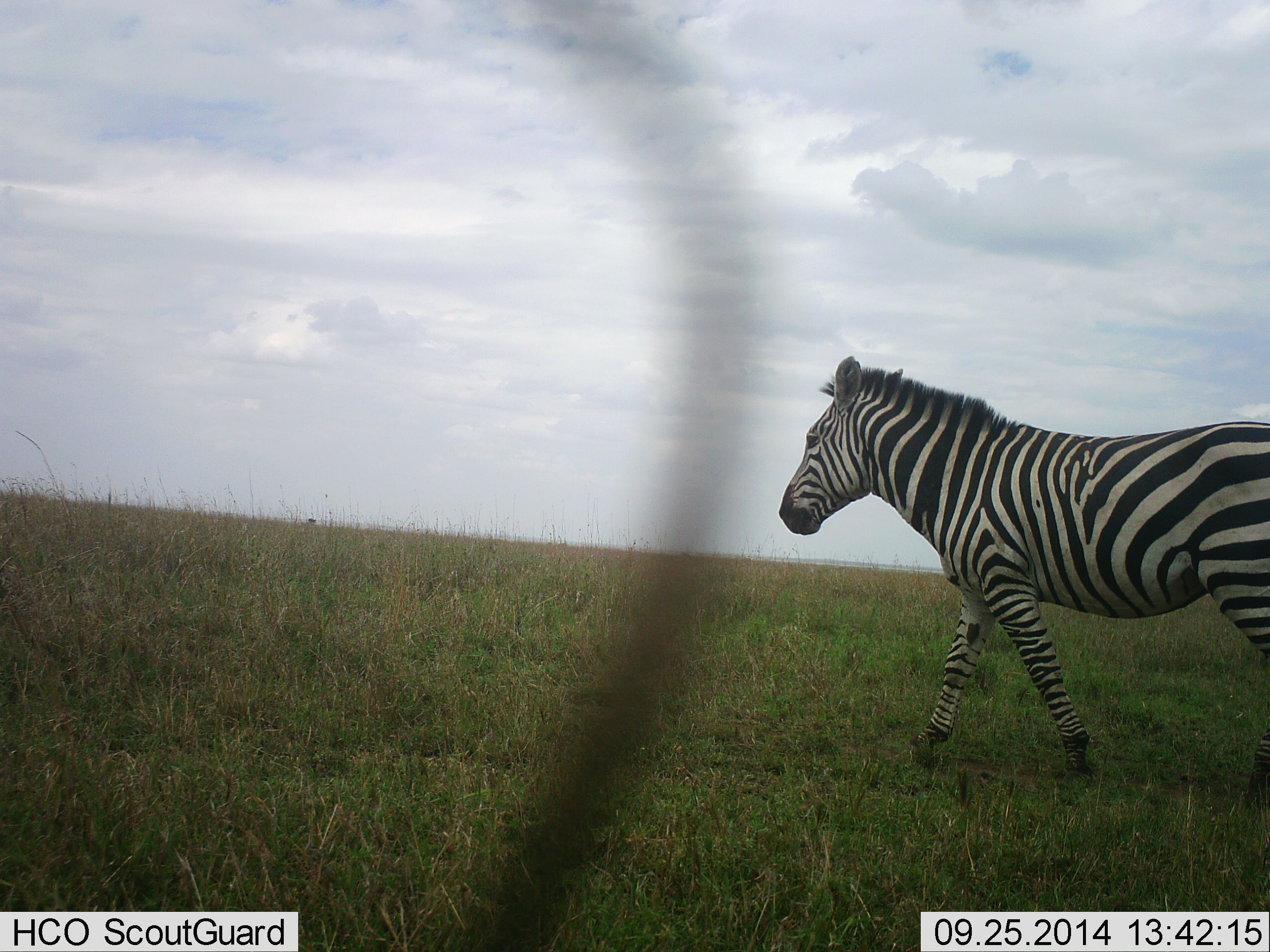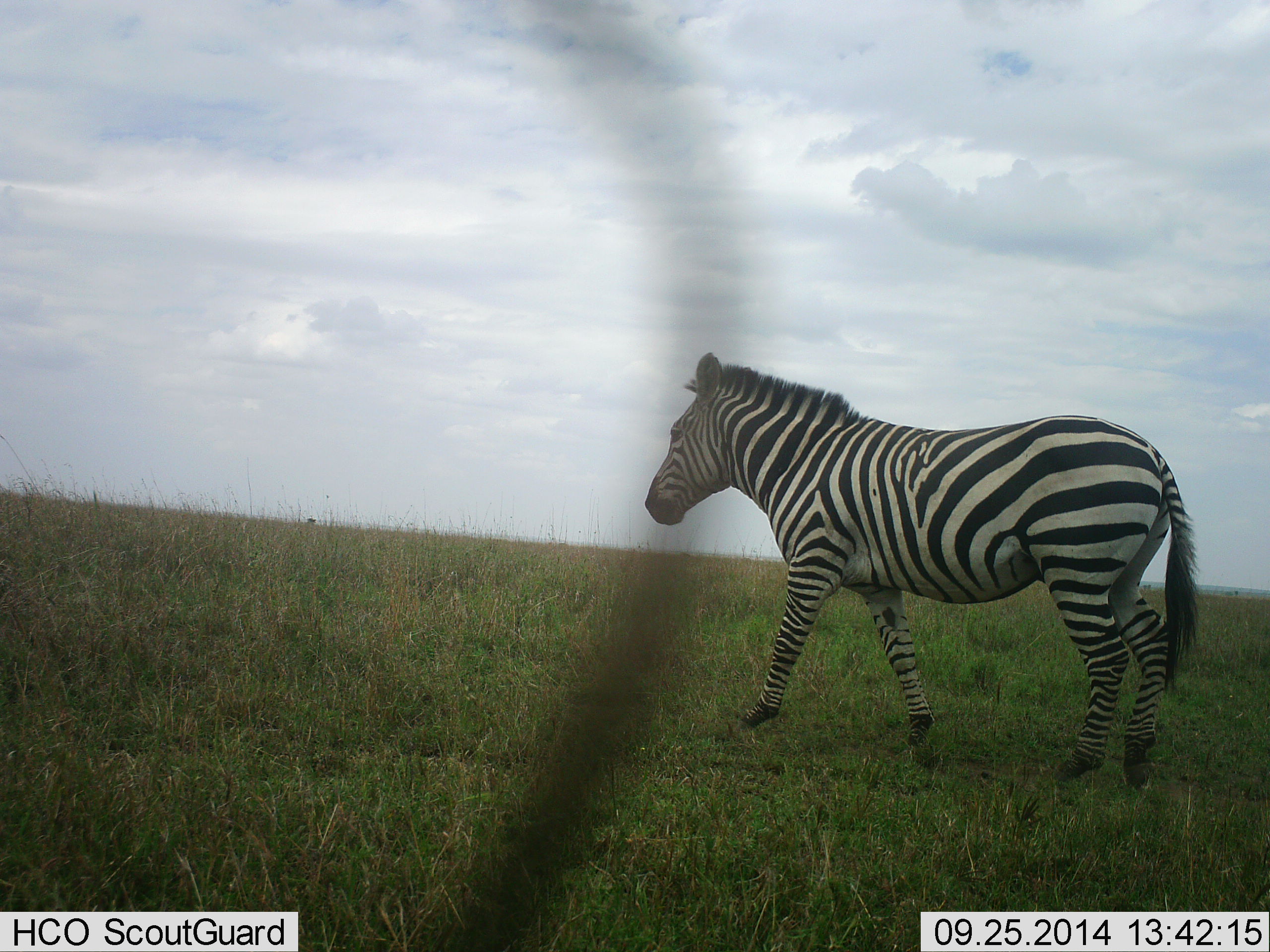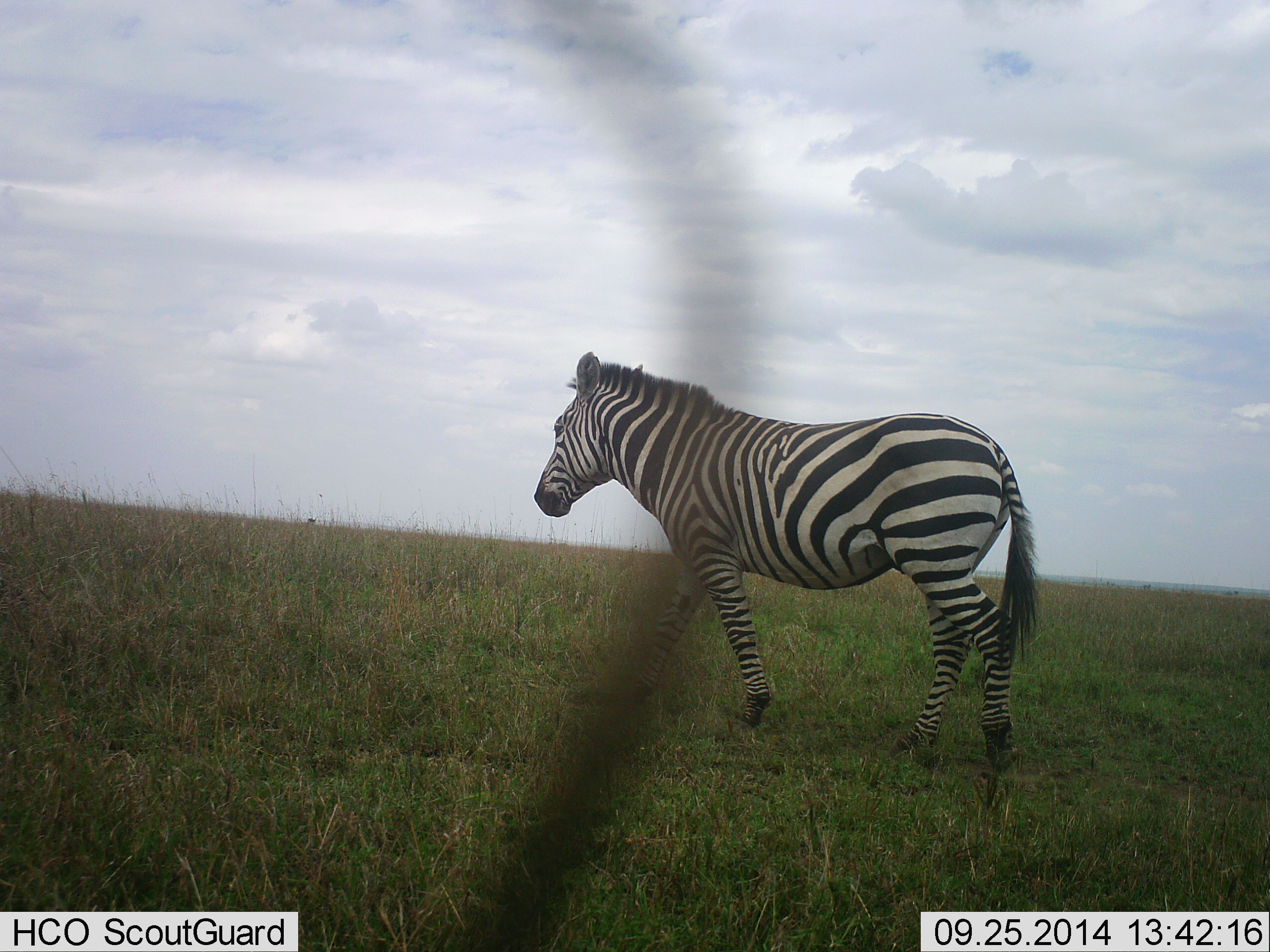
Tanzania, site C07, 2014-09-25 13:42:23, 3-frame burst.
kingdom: Animalia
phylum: Chordata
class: Mammalia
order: Perissodactyla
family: Equidae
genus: Equus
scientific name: Equus quagga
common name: plains zebra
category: zebra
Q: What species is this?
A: Zebra (plains zebra) (Equus quagga).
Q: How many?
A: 1.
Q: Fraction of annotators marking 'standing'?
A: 20%.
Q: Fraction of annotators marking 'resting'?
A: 0%.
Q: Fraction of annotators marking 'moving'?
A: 100%.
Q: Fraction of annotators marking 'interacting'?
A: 0%.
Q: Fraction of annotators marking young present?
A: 0%.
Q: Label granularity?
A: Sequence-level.